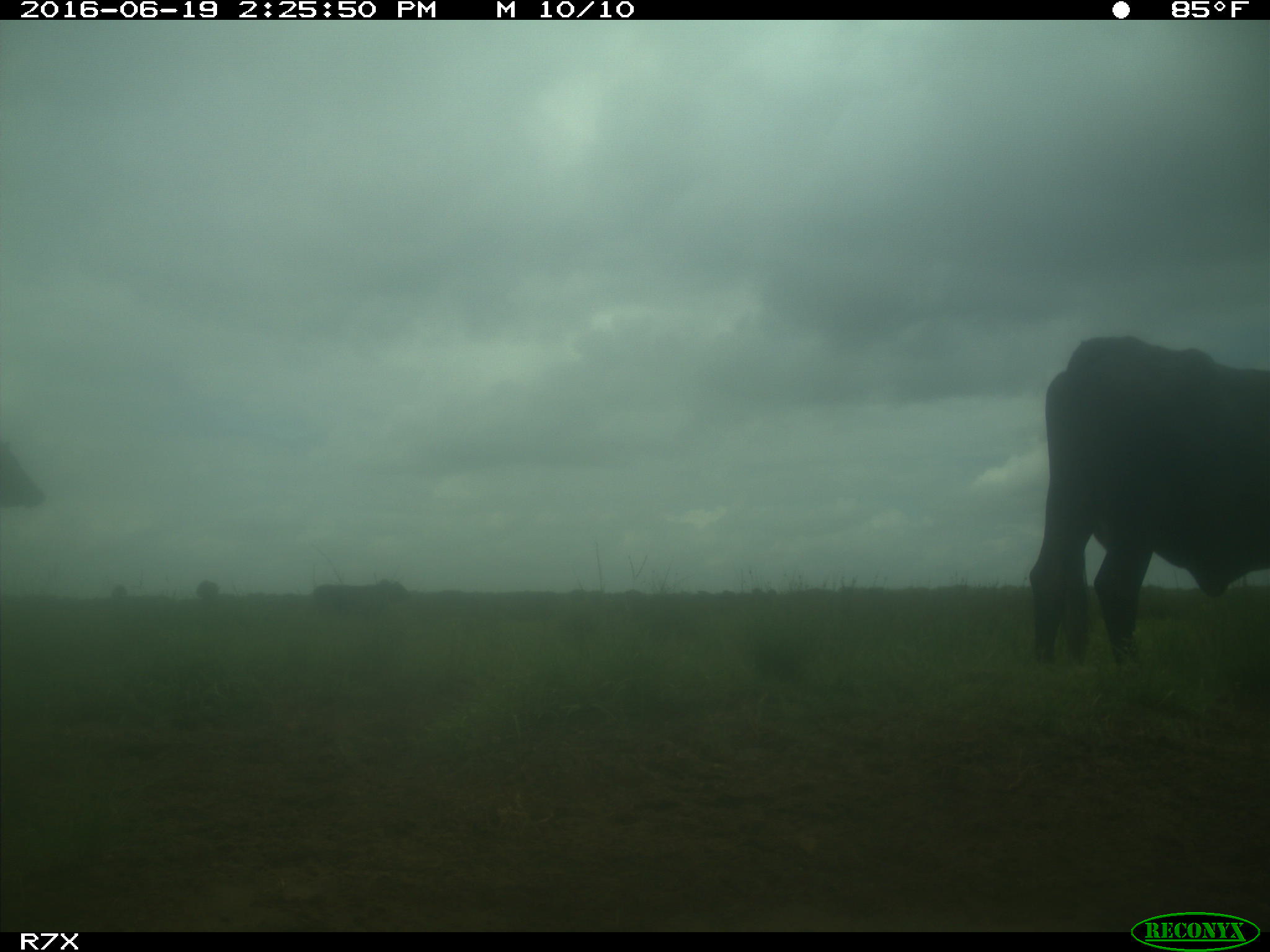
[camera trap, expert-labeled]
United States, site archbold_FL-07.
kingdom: Animalia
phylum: Chordata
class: Mammalia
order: Artiodactyla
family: Bovidae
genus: Bos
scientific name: Bos taurus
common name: domestic cow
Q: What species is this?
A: Bos taurus (domestic cow).